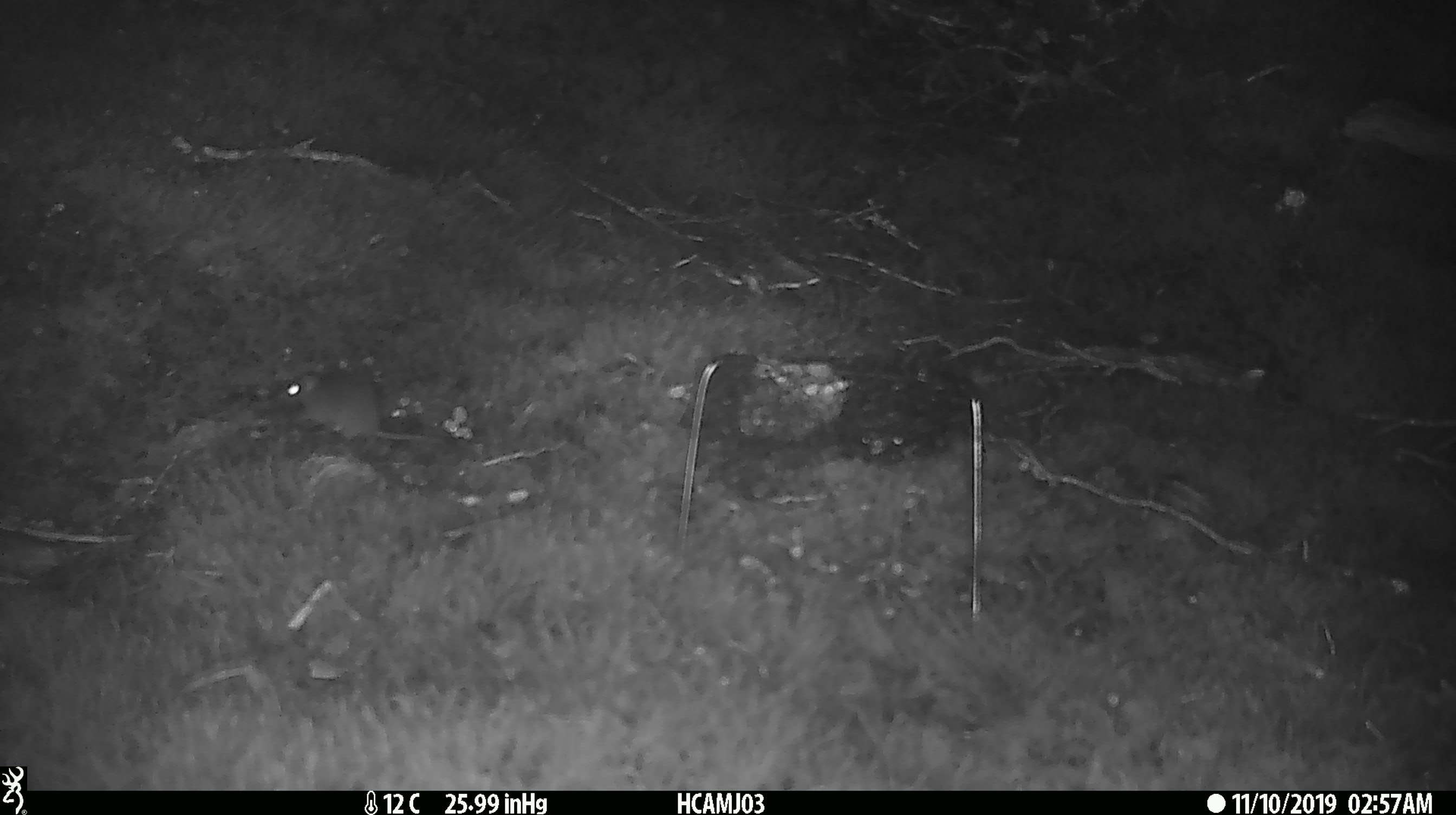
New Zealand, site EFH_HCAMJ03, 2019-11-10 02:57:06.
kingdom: Animalia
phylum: Chordata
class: Mammalia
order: Rodentia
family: Muridae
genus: Mus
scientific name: Mus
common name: mouse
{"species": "mouse (Mus)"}